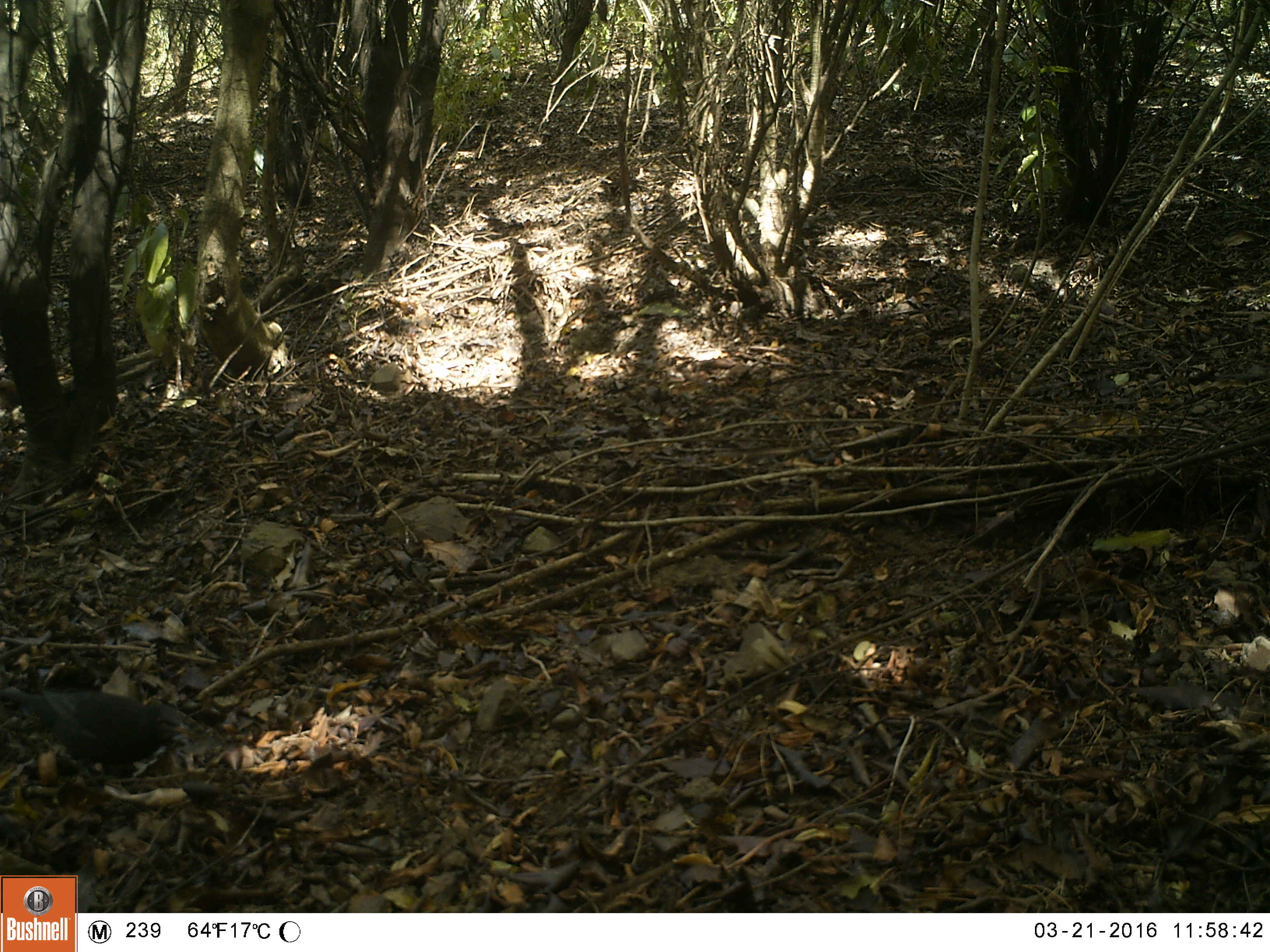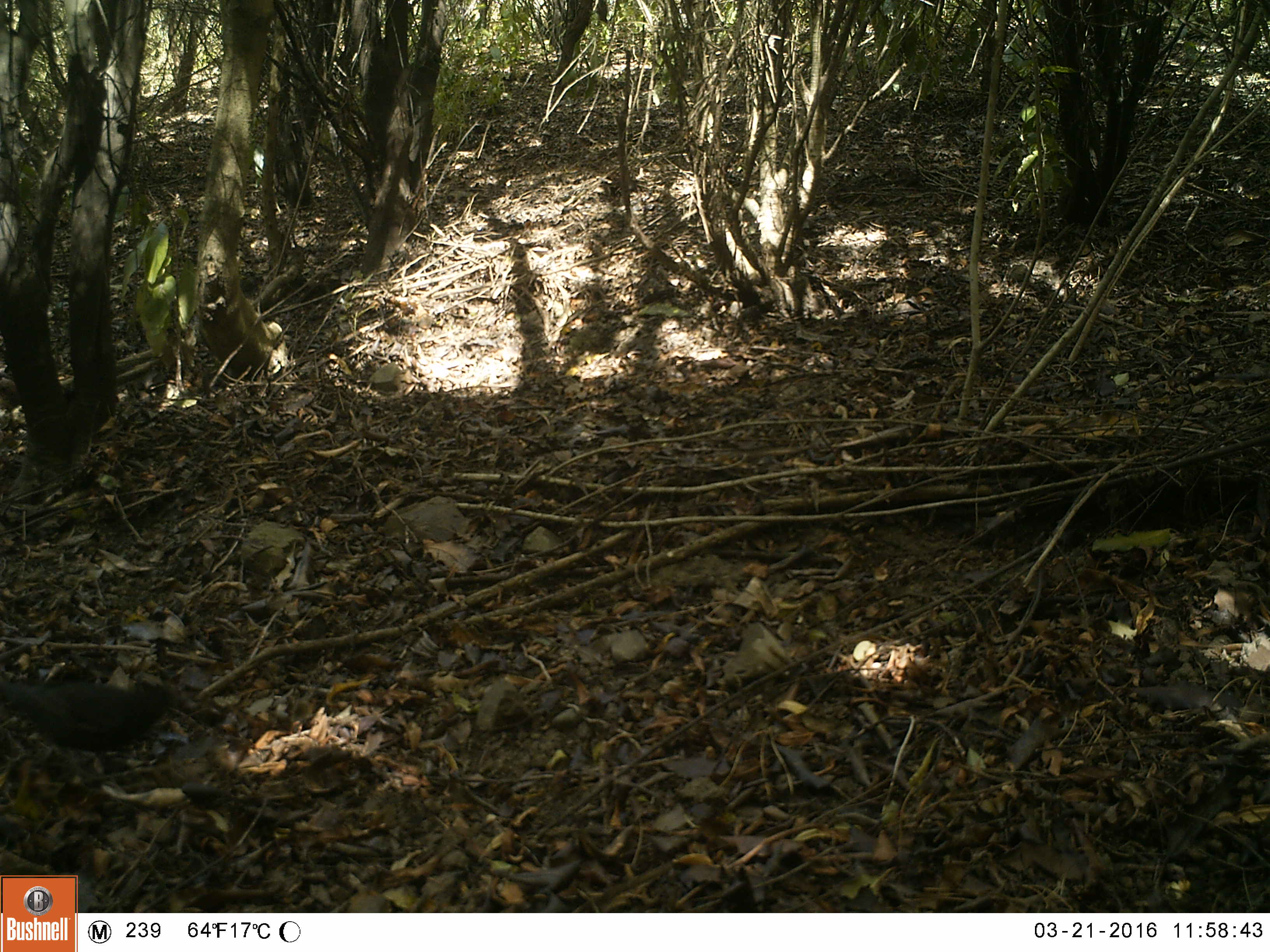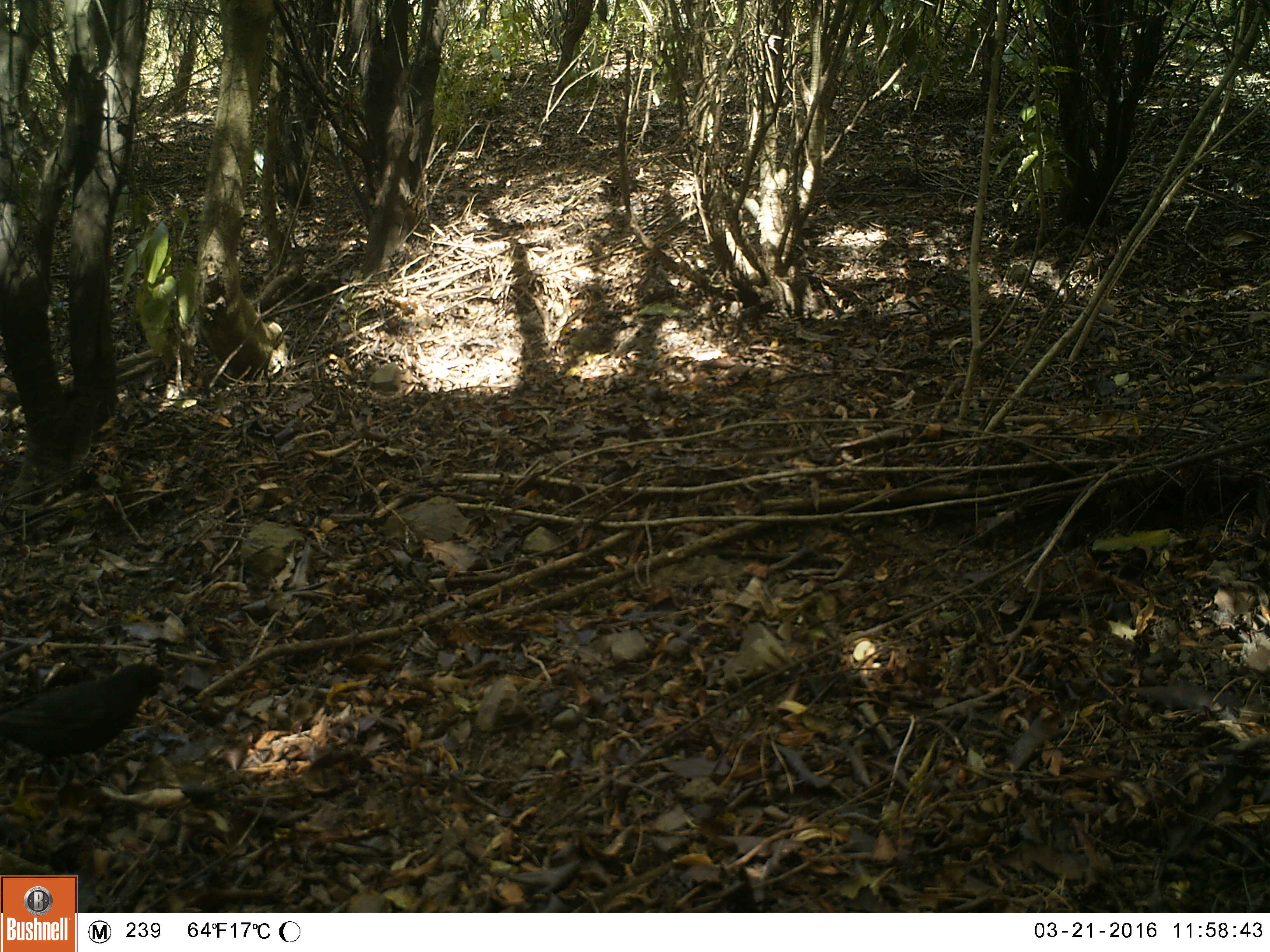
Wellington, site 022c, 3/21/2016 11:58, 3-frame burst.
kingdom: Animalia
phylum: Chordata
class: Aves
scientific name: Aves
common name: bird